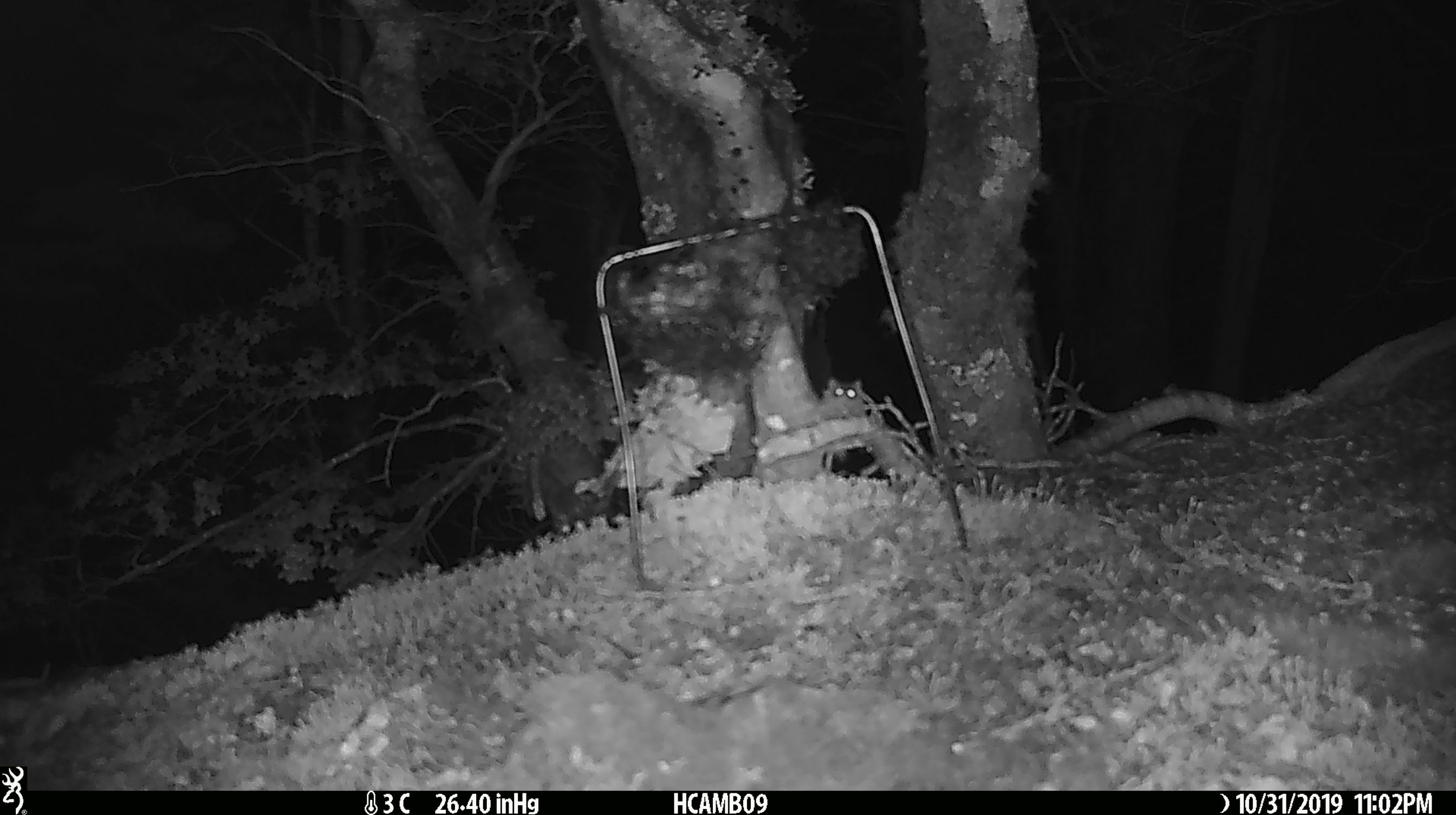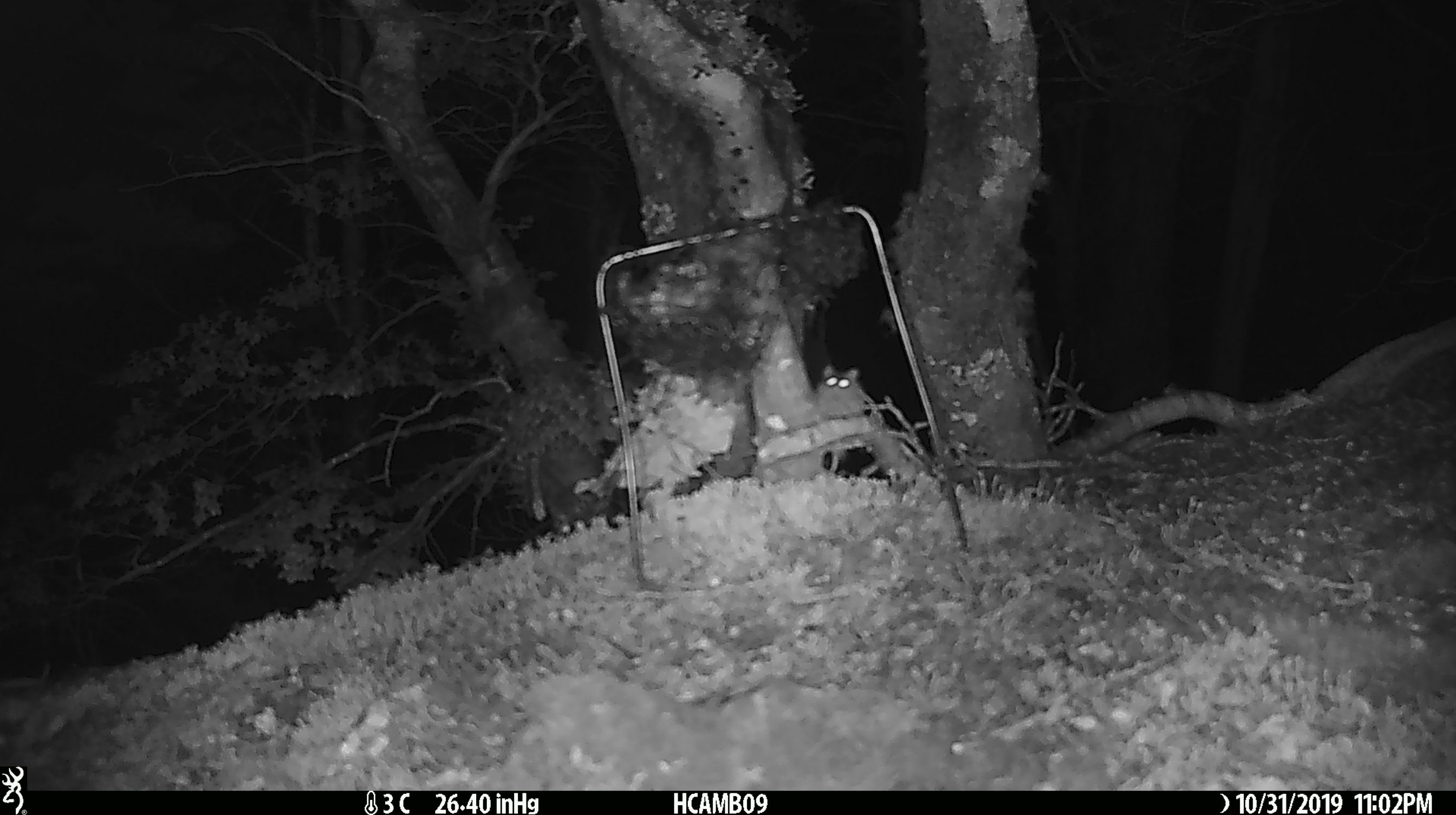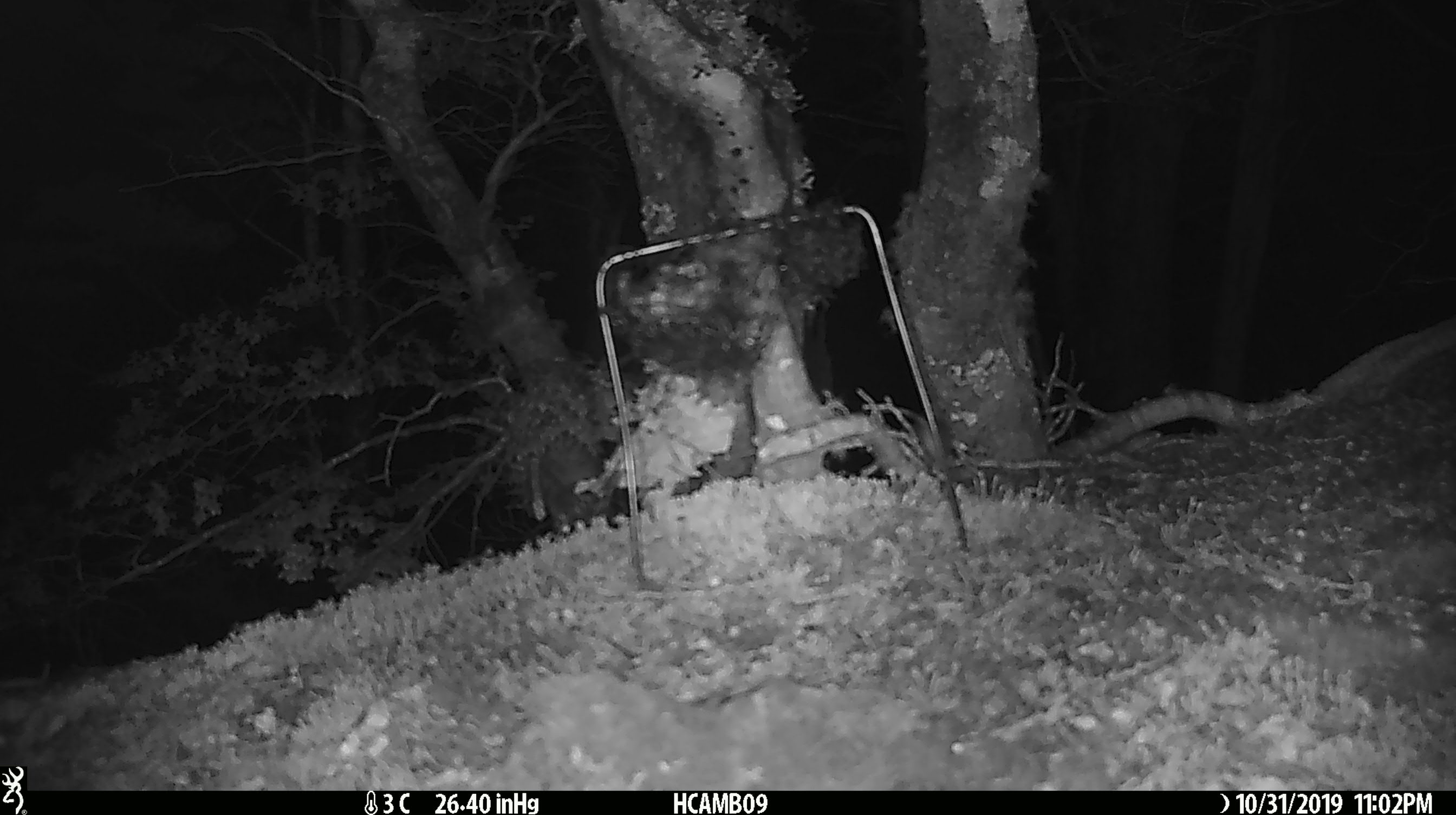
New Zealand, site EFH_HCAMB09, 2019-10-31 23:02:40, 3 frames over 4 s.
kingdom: Animalia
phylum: Chordata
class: Mammalia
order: Rodentia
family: Muridae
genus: Mus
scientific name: Mus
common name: mouse